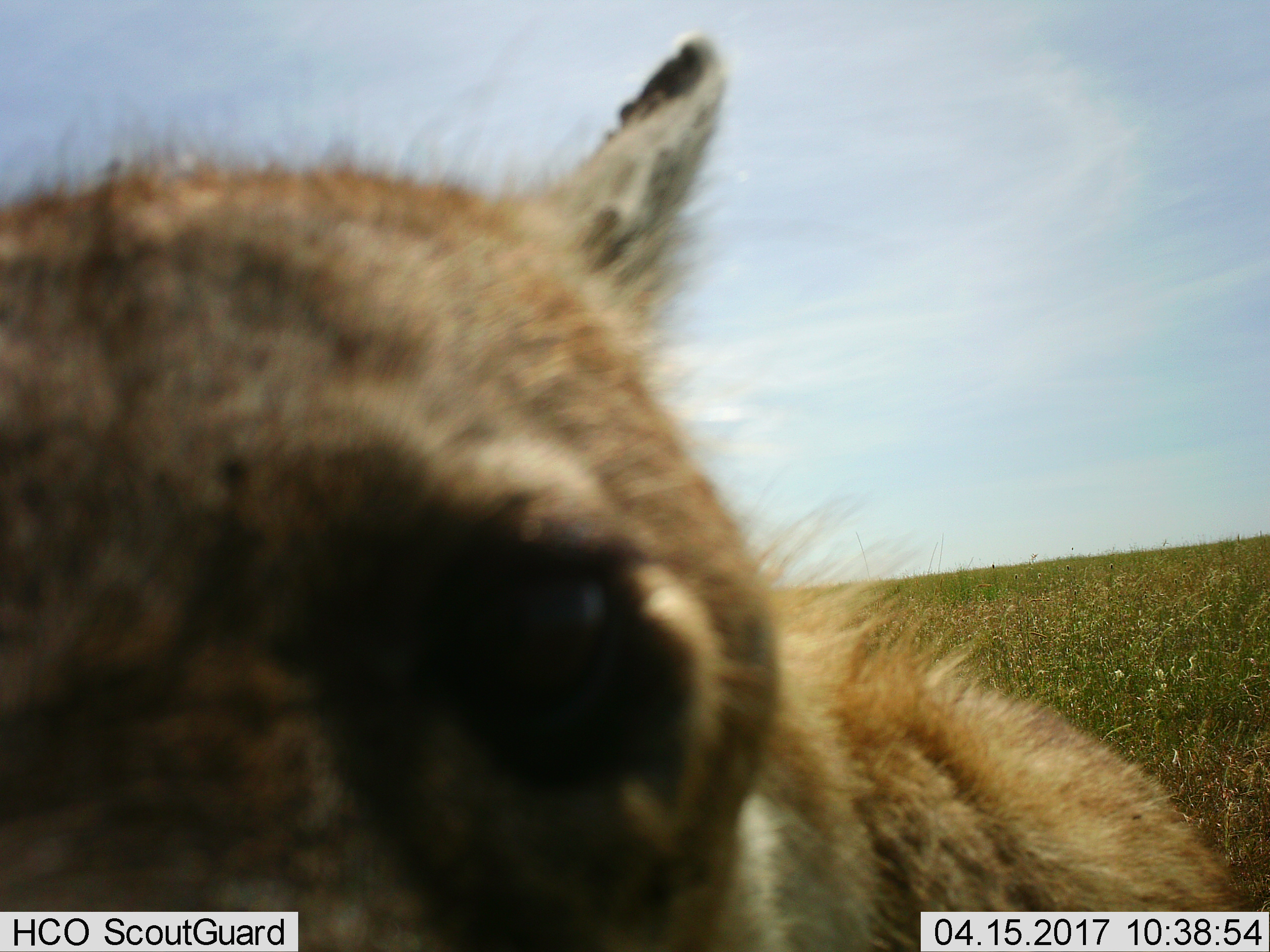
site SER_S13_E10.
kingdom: Animalia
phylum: Chordata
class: Mammalia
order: Carnivora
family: Hyaenidae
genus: Crocuta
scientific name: Crocuta crocuta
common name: spotted hyena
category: hyenaspotted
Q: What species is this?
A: Hyenaspotted (spotted hyena) (Crocuta crocuta).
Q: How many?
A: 1.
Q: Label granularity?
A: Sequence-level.